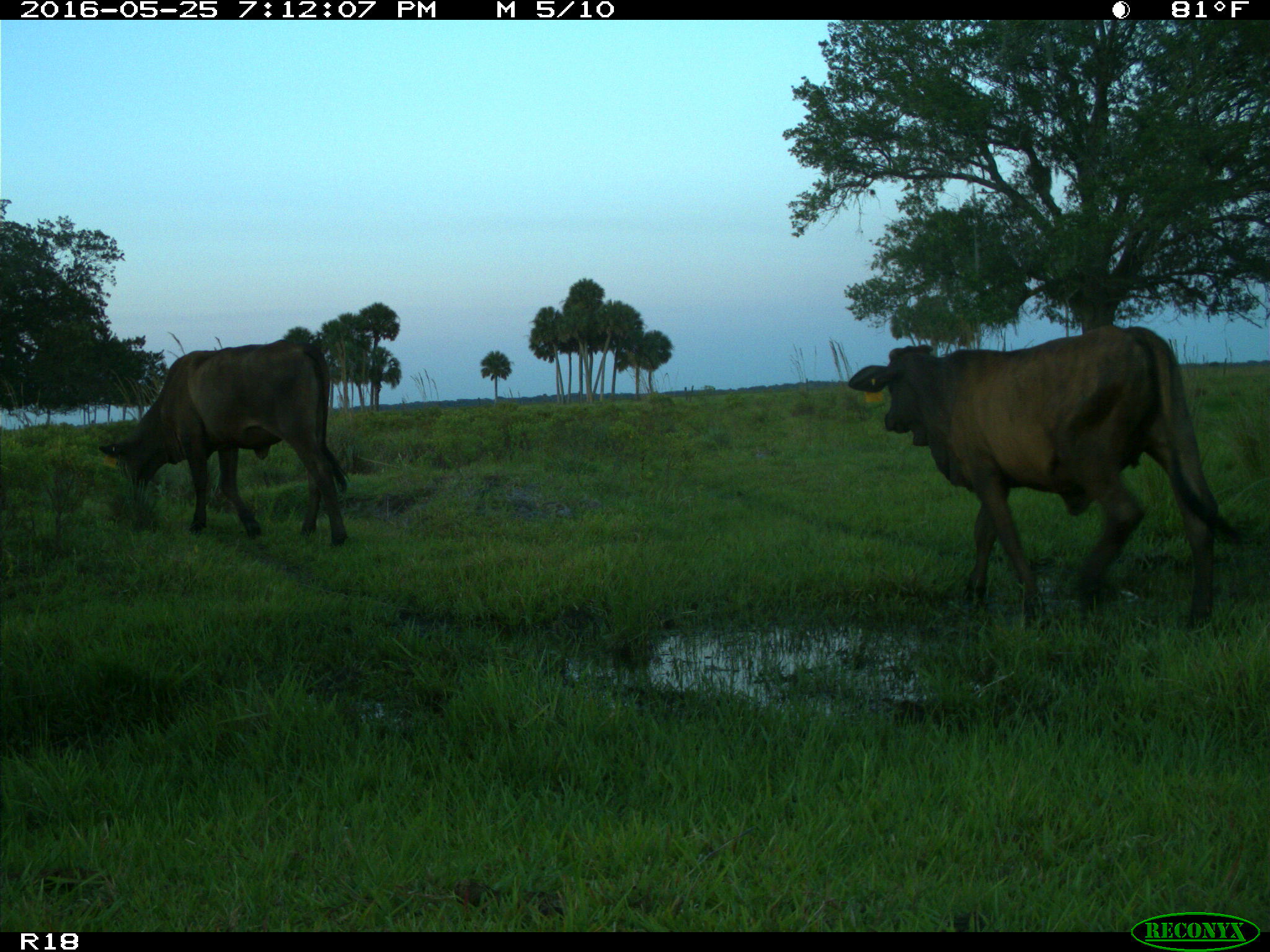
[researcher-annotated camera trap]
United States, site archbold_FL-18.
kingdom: Animalia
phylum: Chordata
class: Mammalia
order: Artiodactyla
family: Bovidae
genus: Bos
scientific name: Bos taurus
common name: domestic cow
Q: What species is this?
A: Bos taurus (domestic cow).